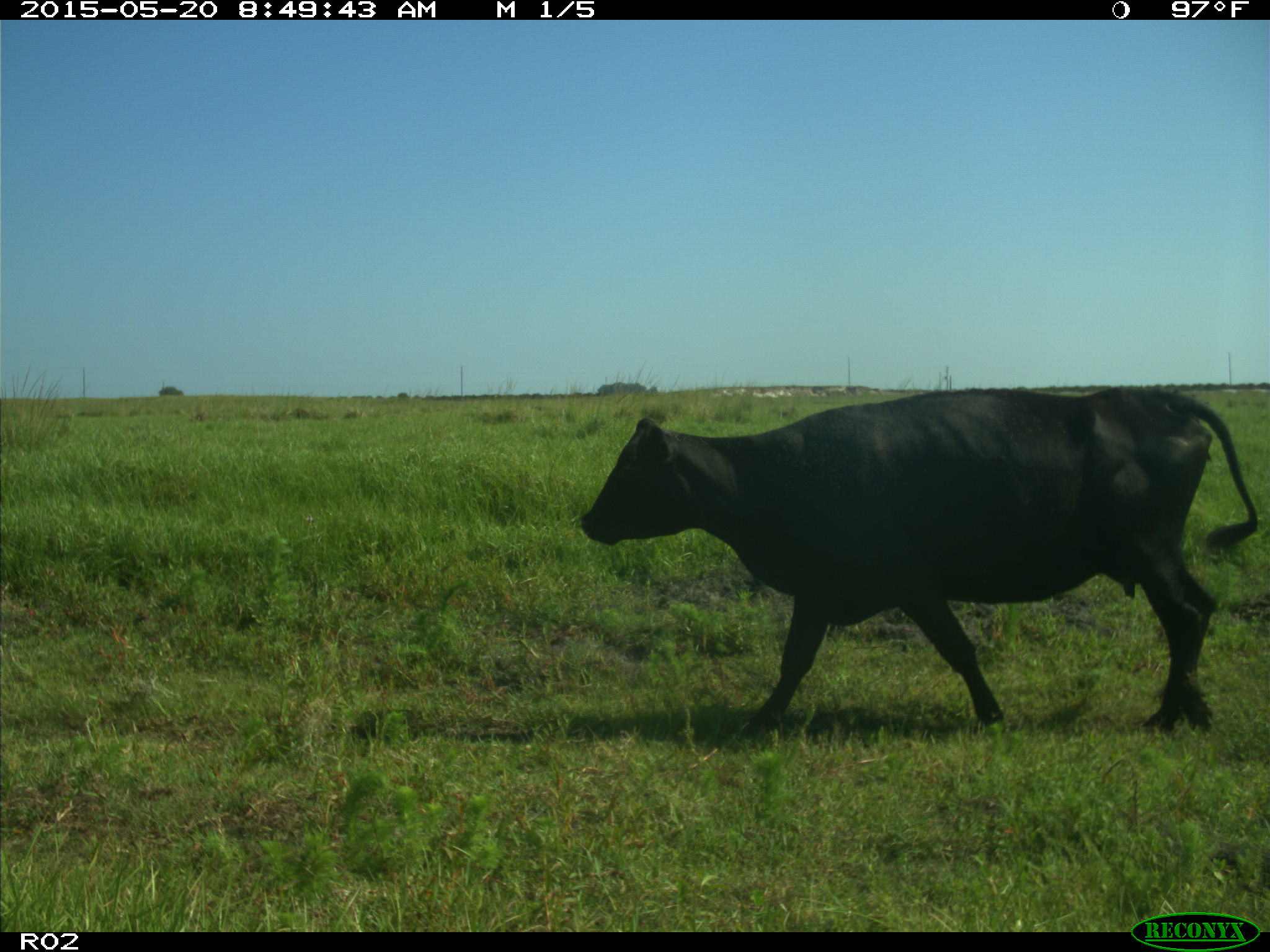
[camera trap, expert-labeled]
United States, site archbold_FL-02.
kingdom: Animalia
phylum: Chordata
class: Mammalia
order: Artiodactyla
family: Bovidae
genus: Bos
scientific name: Bos taurus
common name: domestic cow